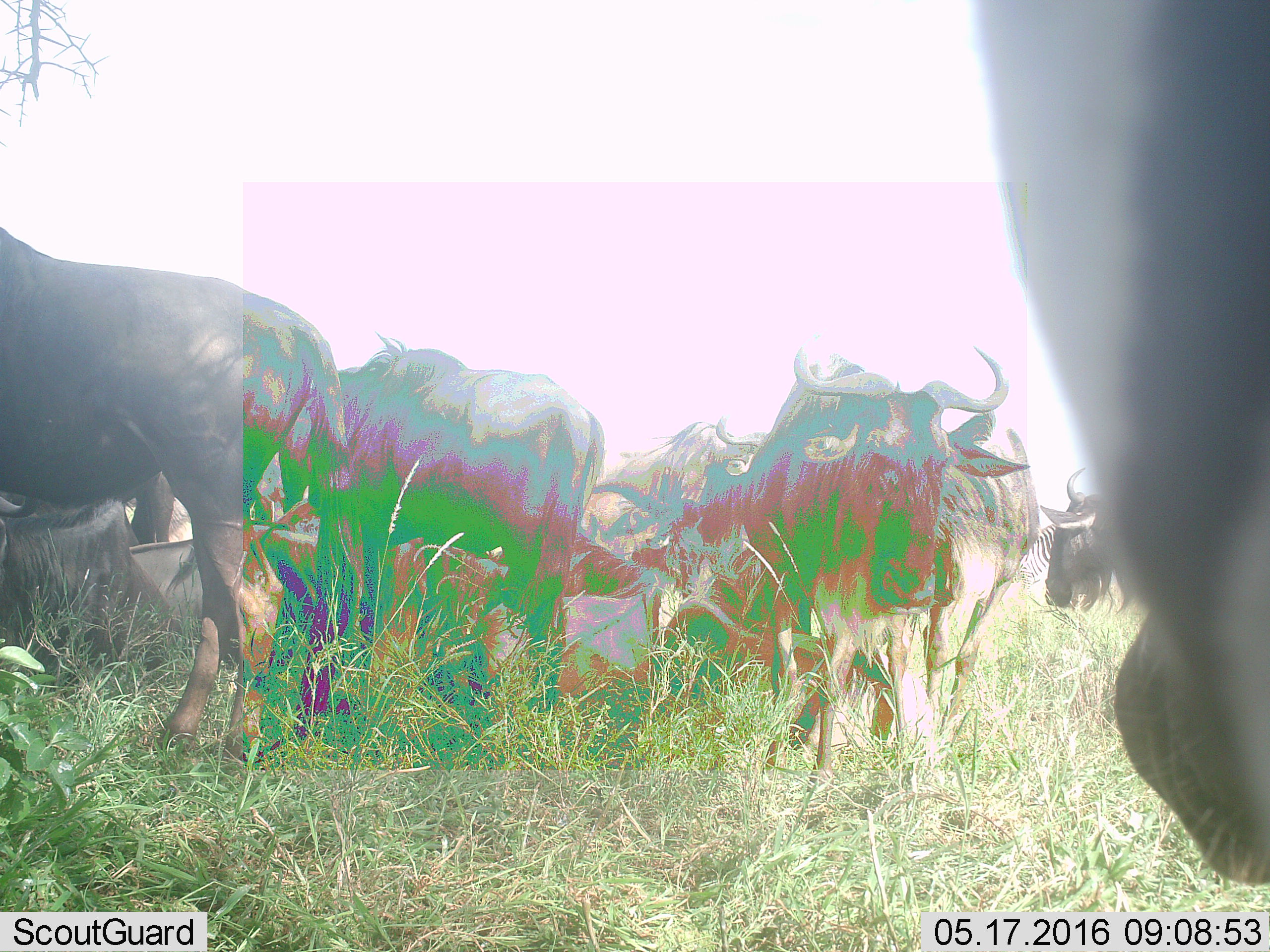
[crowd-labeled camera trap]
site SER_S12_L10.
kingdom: Animalia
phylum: Chordata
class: Mammalia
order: Artiodactyla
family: Bovidae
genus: Connochaetes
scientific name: Connochaetes taurinus taurinus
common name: blue wildebeest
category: wildebeestblue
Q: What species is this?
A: Wildebeestblue (blue wildebeest) (Connochaetes taurinus taurinus).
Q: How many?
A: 9.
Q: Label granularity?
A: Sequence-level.